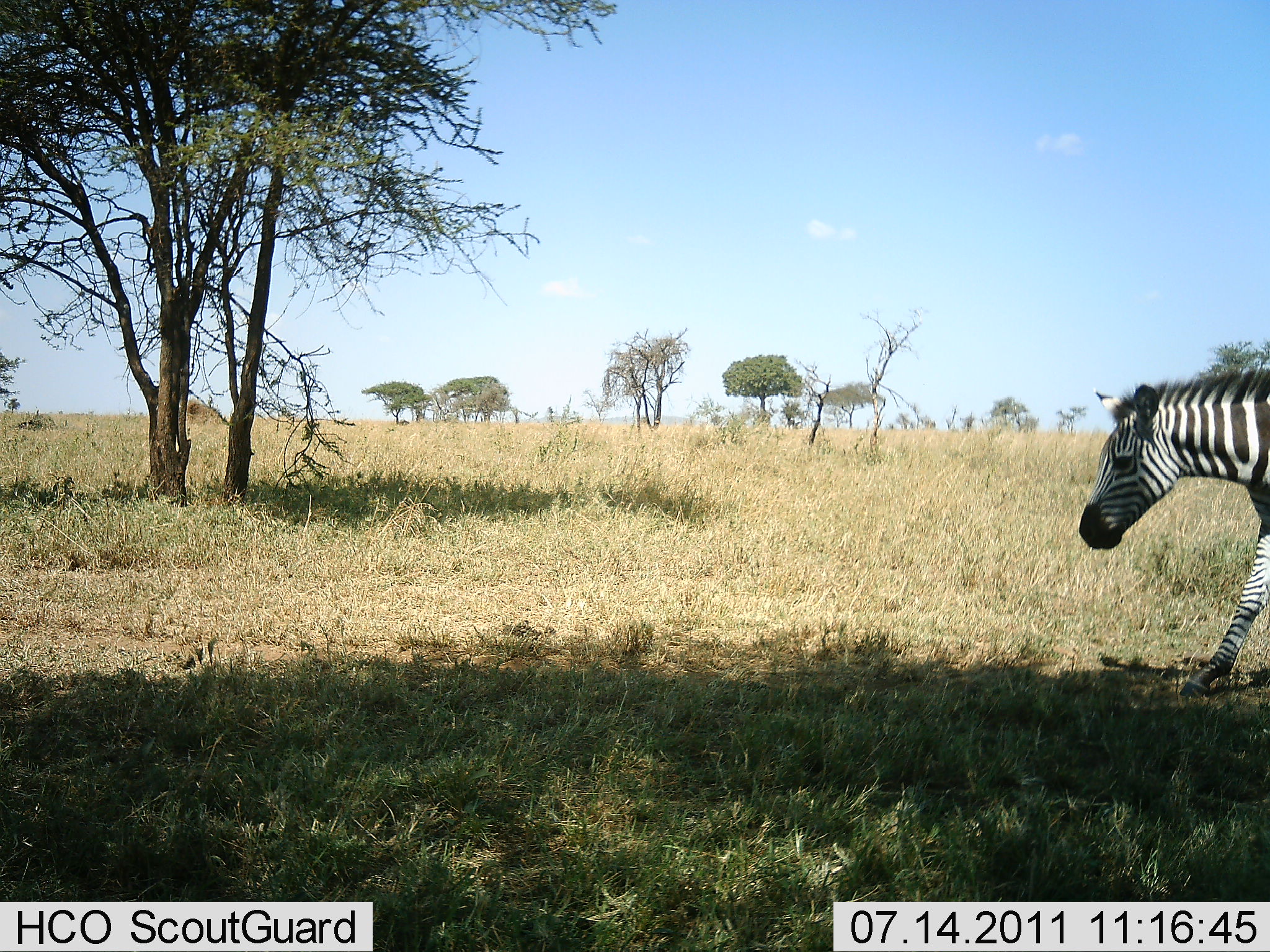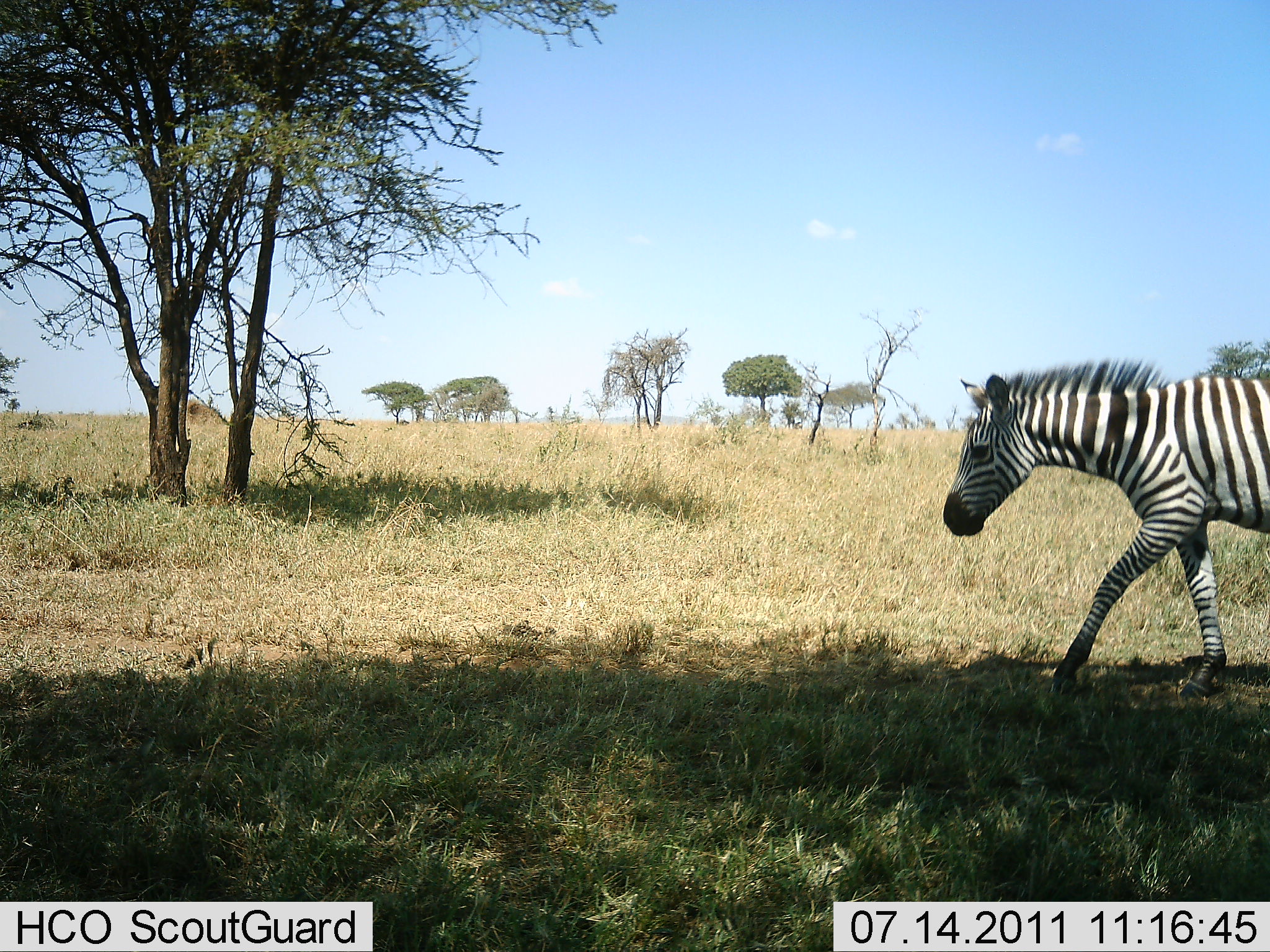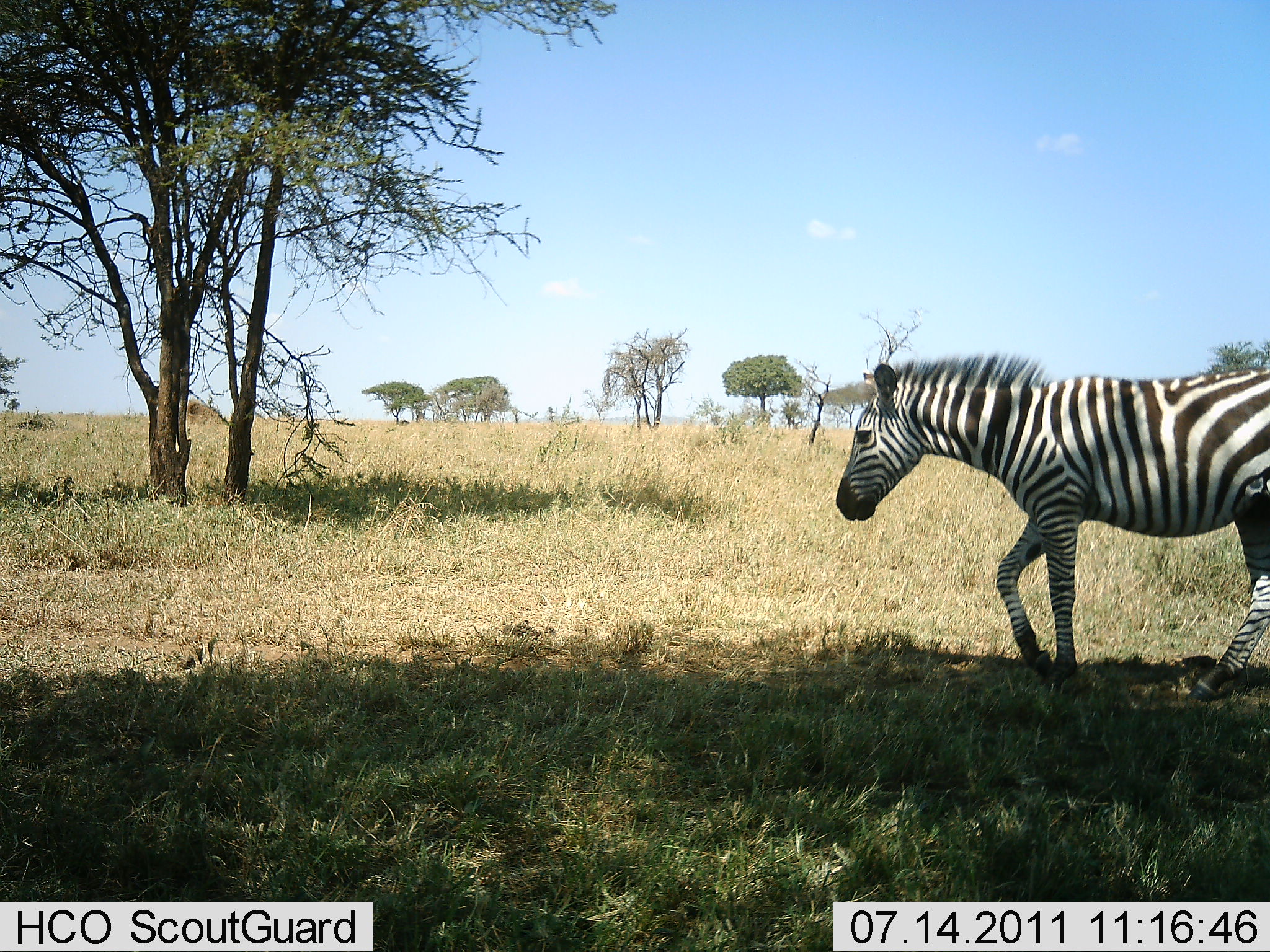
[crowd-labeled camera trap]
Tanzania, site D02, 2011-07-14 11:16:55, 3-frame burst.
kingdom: Animalia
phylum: Chordata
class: Mammalia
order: Perissodactyla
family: Equidae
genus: Equus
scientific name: Equus quagga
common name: plains zebra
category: zebra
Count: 1.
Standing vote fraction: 0%.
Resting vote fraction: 0%.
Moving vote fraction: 100%.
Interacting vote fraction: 0%.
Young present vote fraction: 0%.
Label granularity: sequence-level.